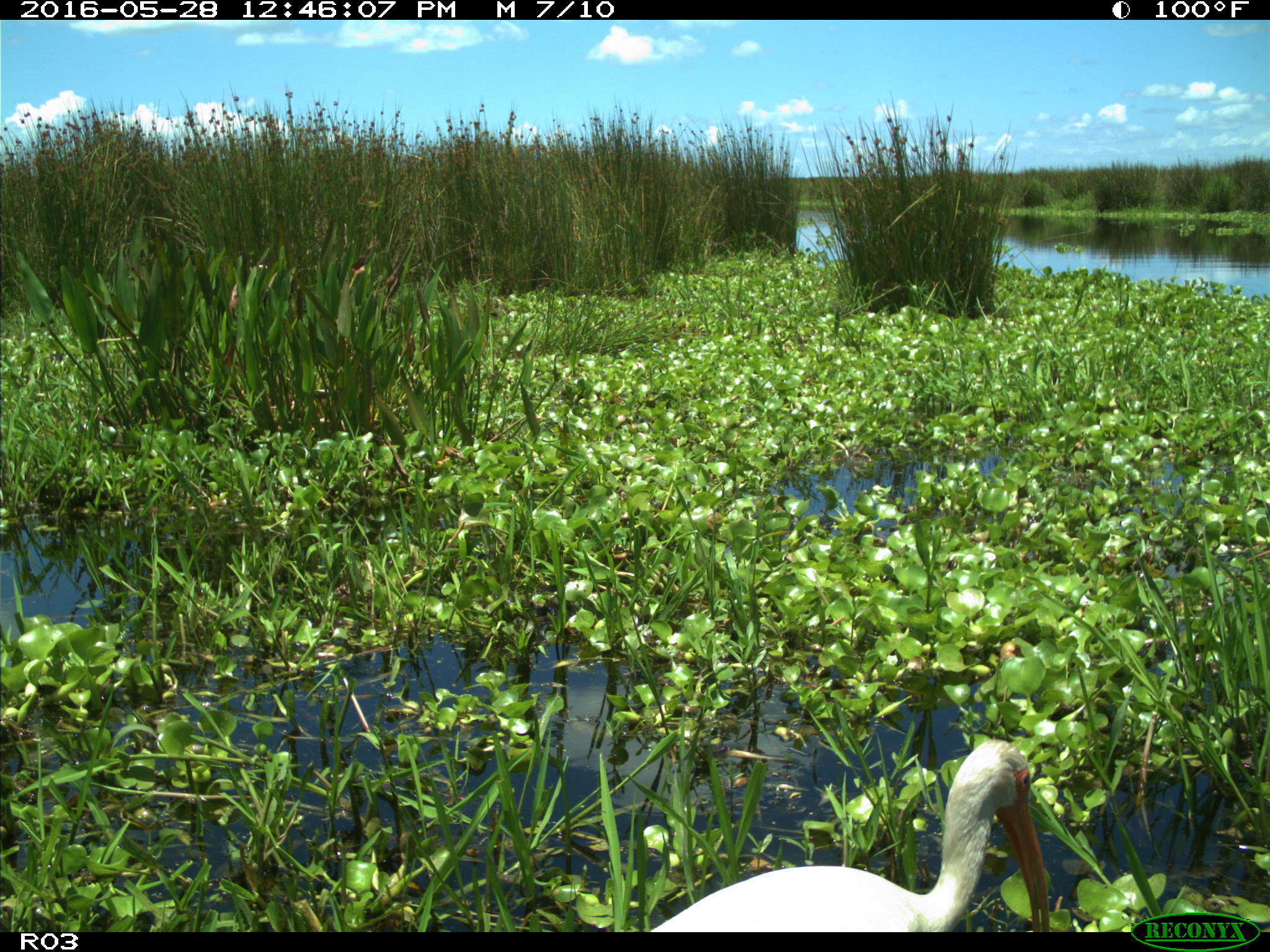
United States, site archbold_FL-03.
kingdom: Animalia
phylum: Chordata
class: Aves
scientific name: Aves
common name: birds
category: unidentified bird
Unidentified bird (birds) (Aves).